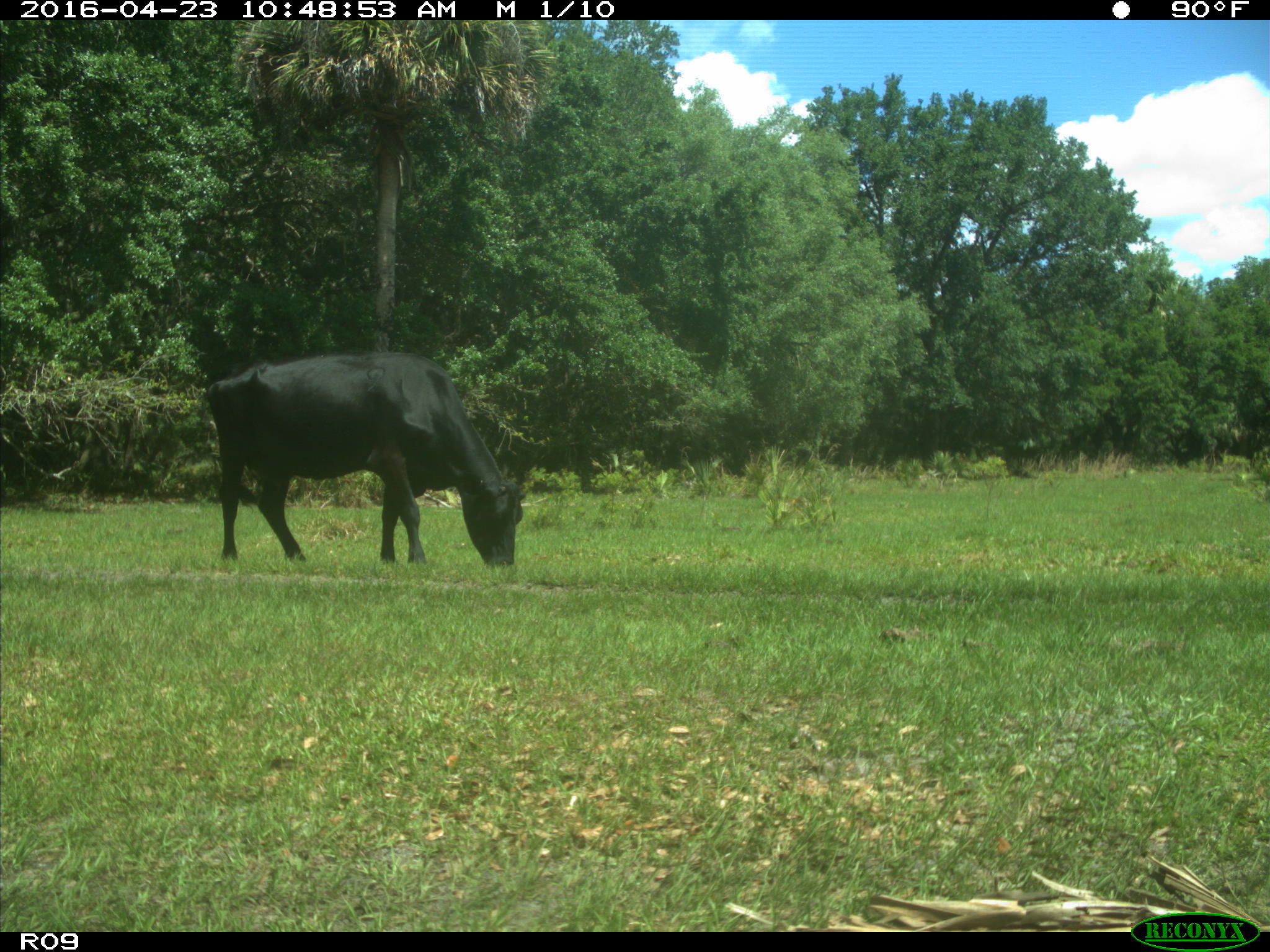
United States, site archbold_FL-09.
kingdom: Animalia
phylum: Chordata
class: Mammalia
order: Artiodactyla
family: Bovidae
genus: Bos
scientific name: Bos taurus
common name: domestic cow